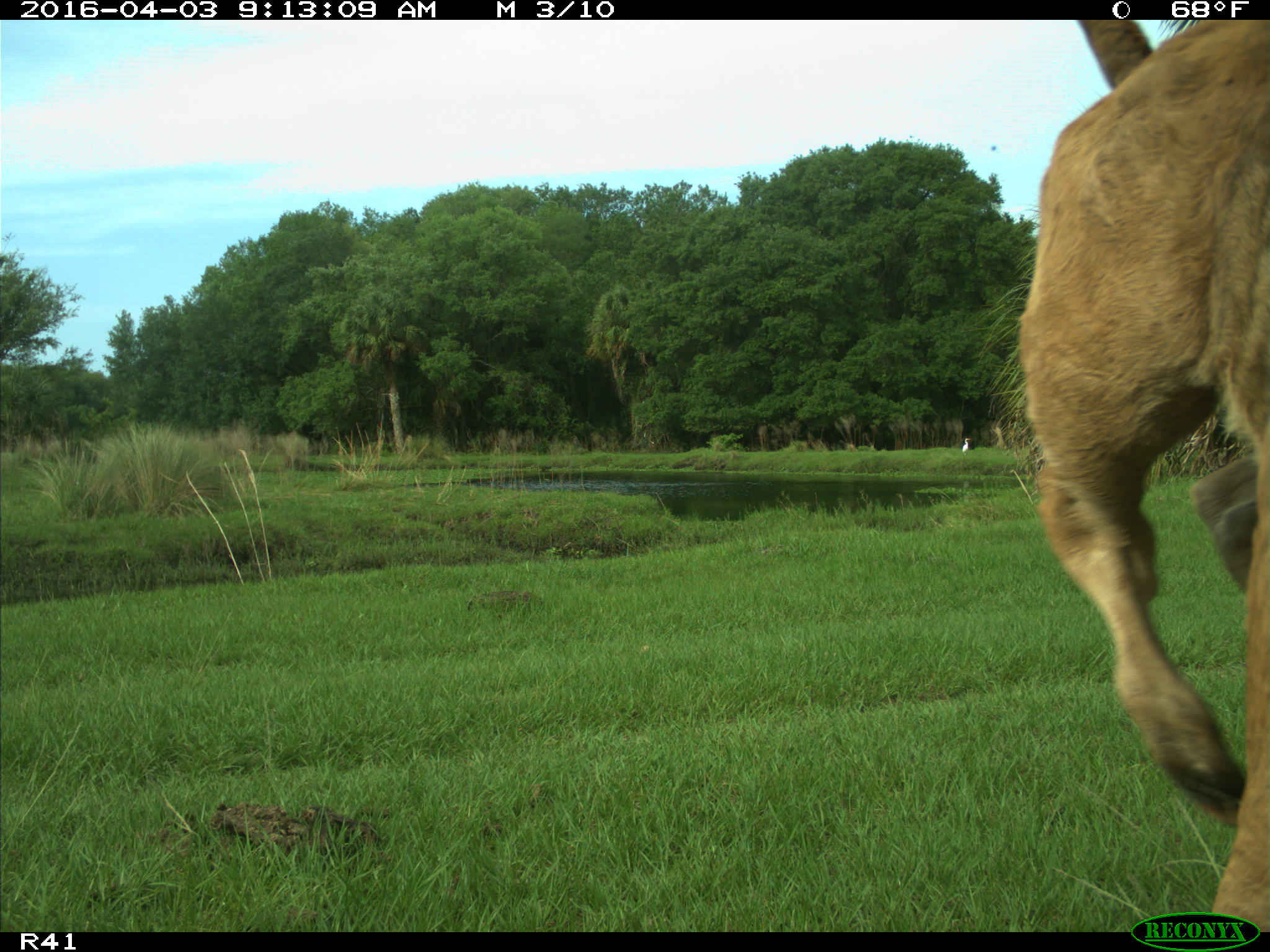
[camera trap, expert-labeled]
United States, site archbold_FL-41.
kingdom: Animalia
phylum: Chordata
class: Mammalia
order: Artiodactyla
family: Bovidae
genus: Bos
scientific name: Bos taurus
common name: domestic cow